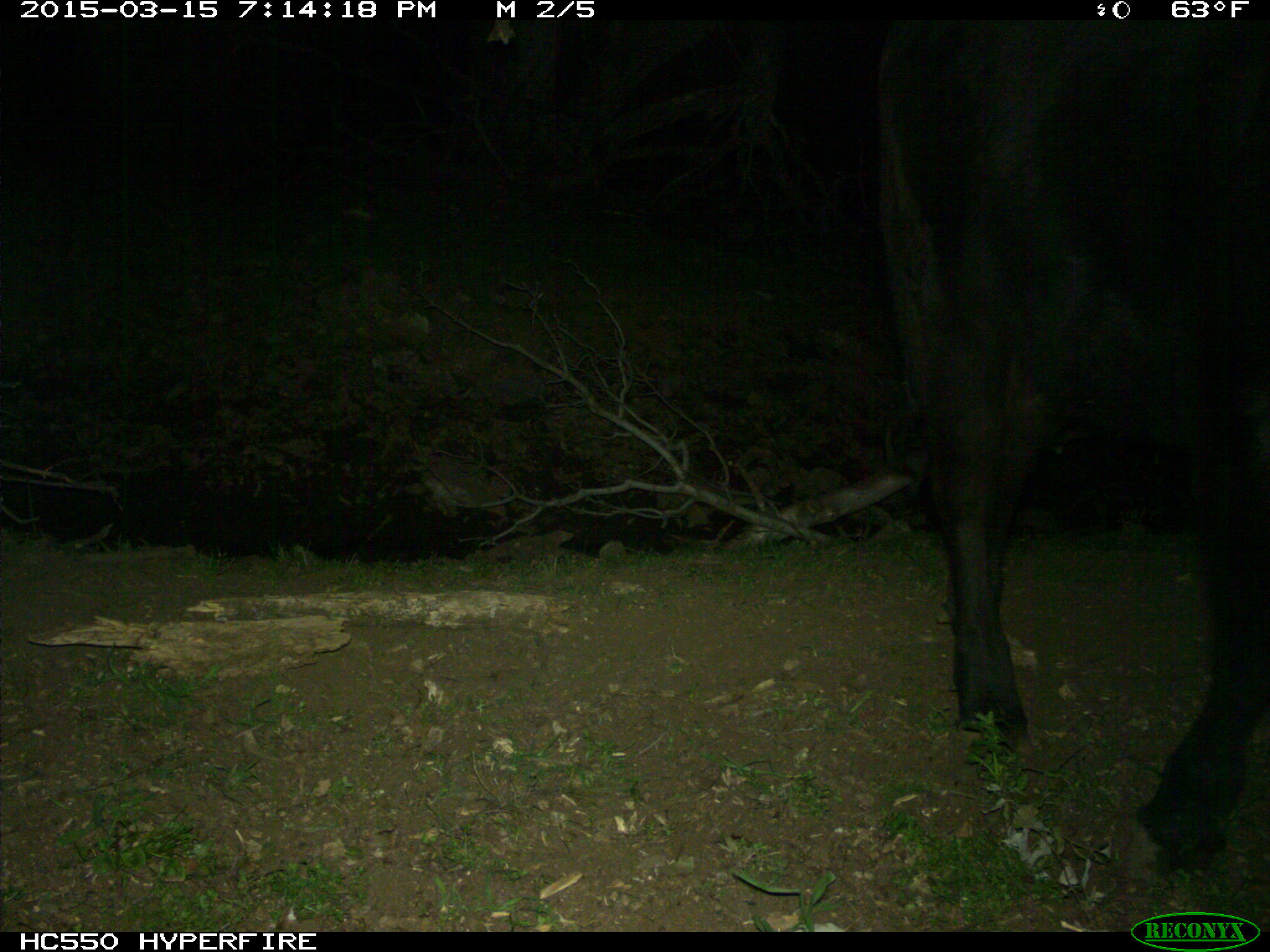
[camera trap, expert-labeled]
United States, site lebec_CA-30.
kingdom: Animalia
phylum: Chordata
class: Mammalia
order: Artiodactyla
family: Bovidae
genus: Bos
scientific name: Bos taurus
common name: domestic cow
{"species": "Bos taurus (domestic cow)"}